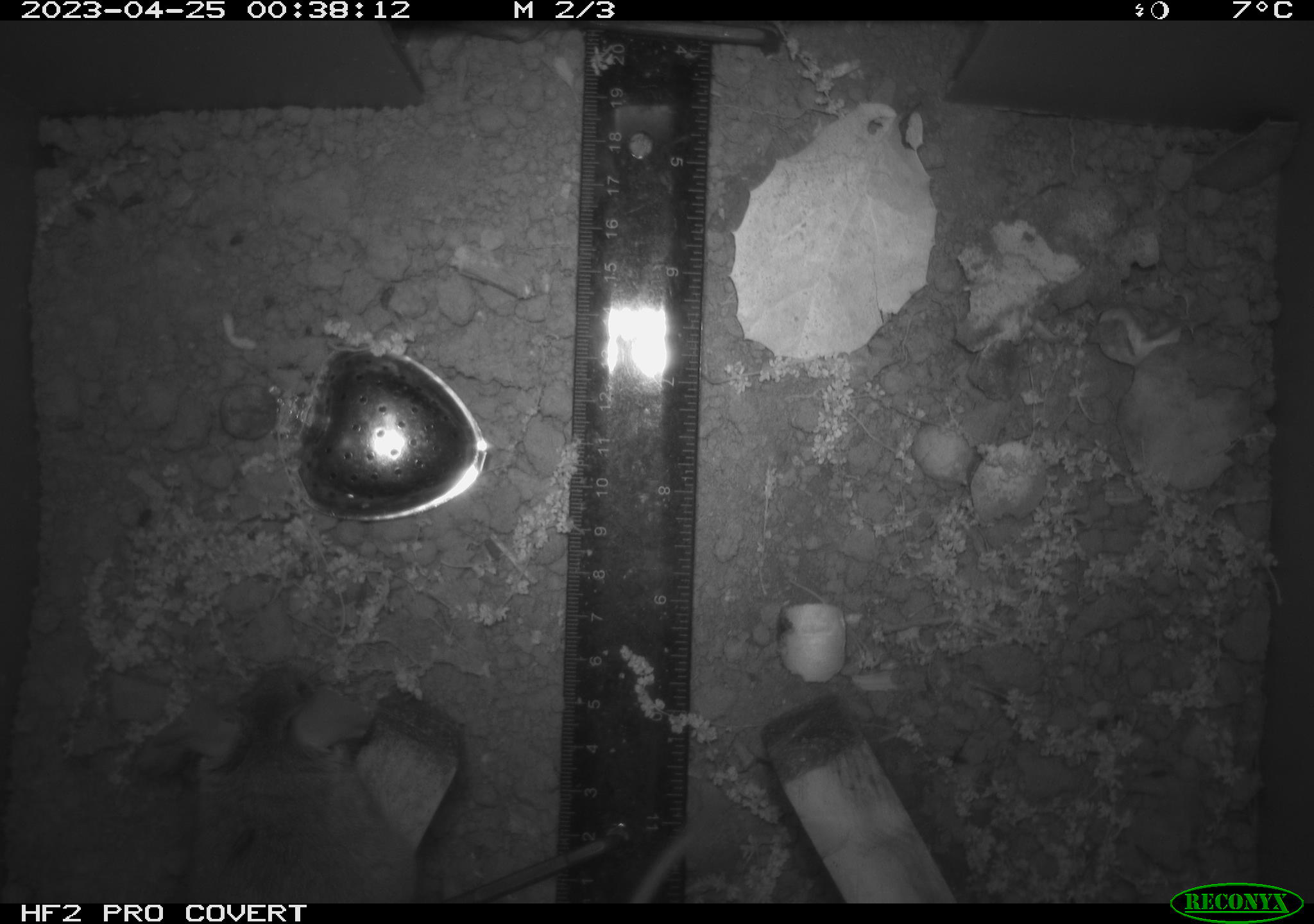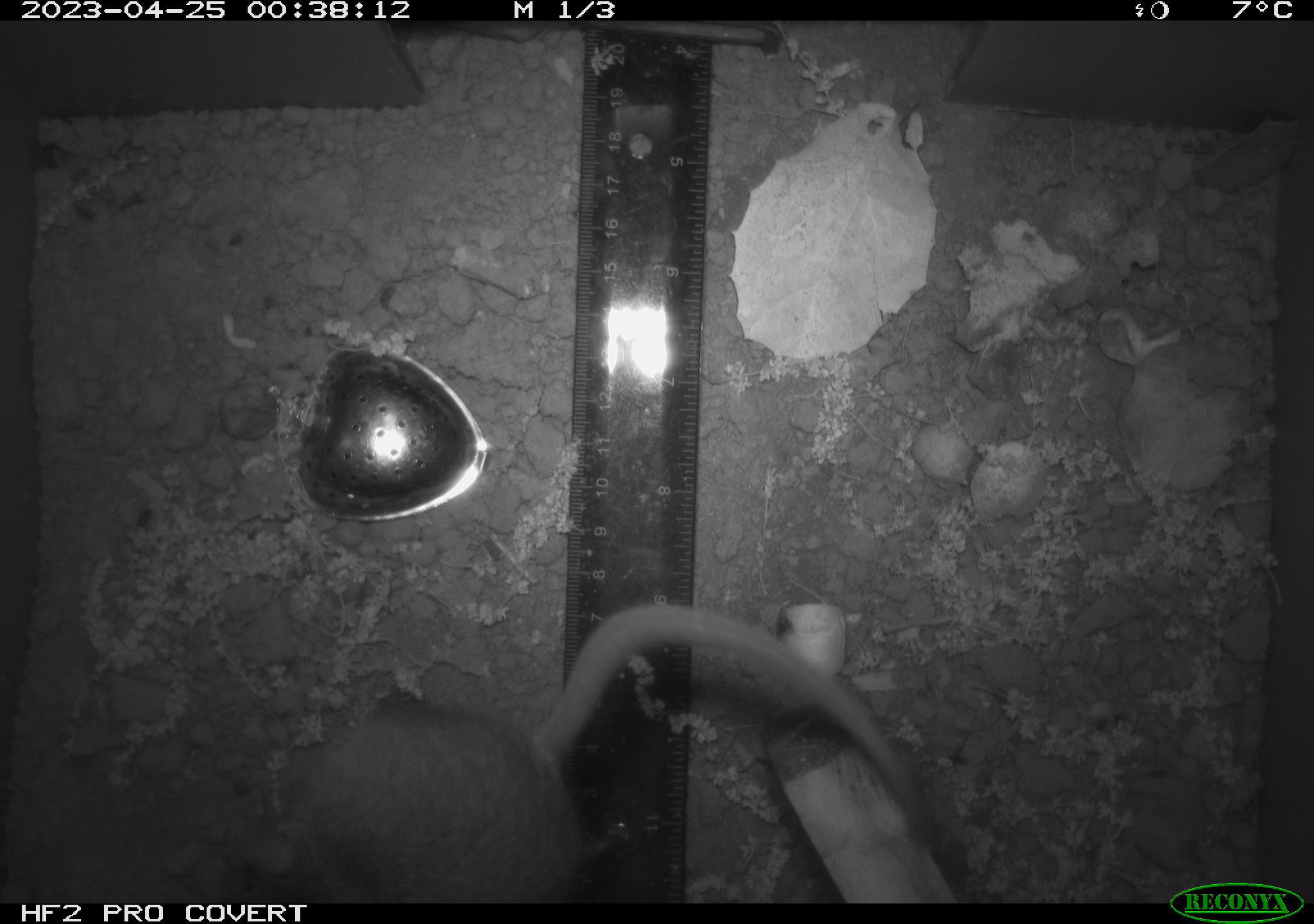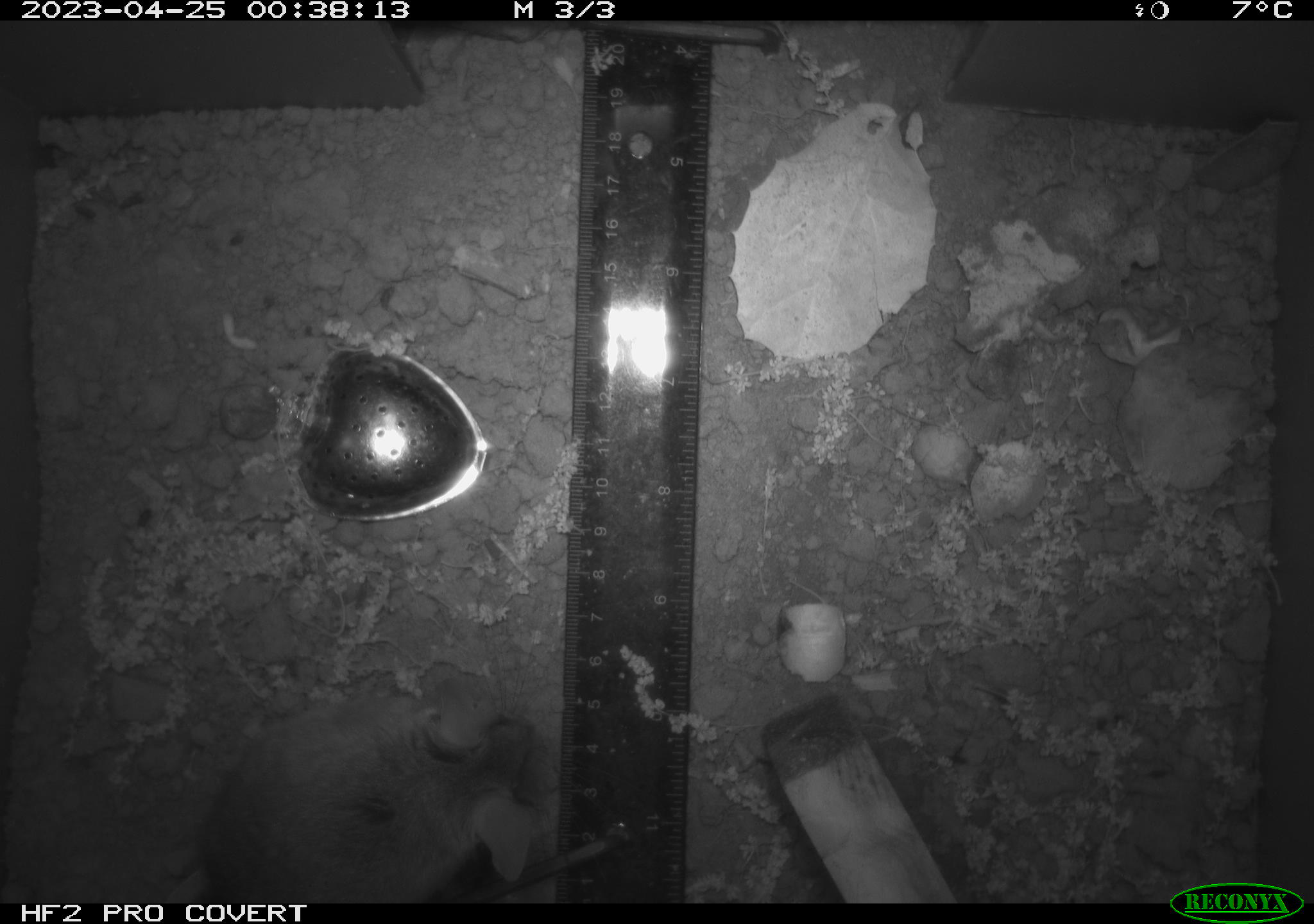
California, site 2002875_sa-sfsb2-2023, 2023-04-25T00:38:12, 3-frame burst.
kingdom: Animalia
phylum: Chordata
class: Mammalia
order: Rodentia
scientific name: Rodentia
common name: mouse species